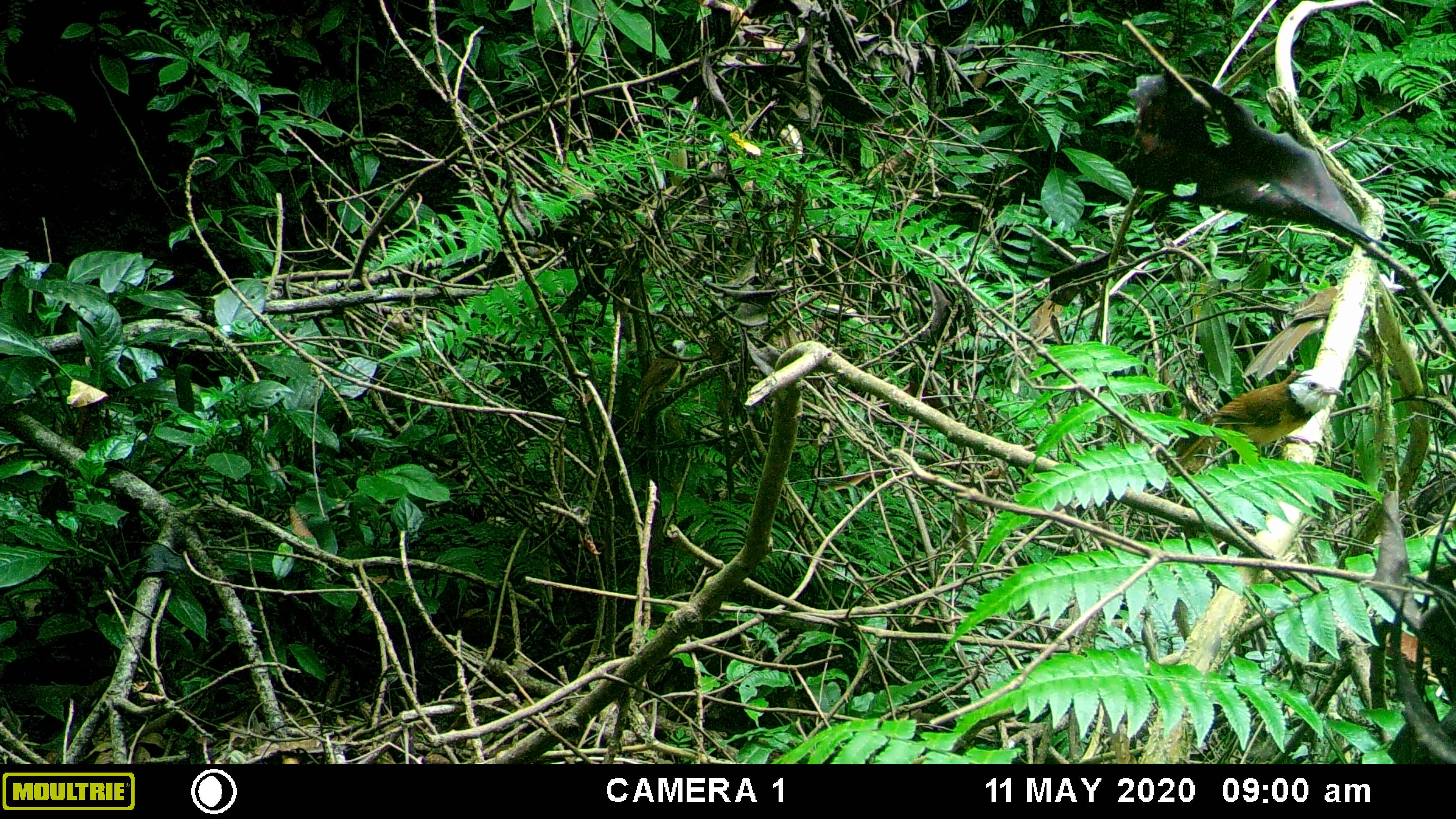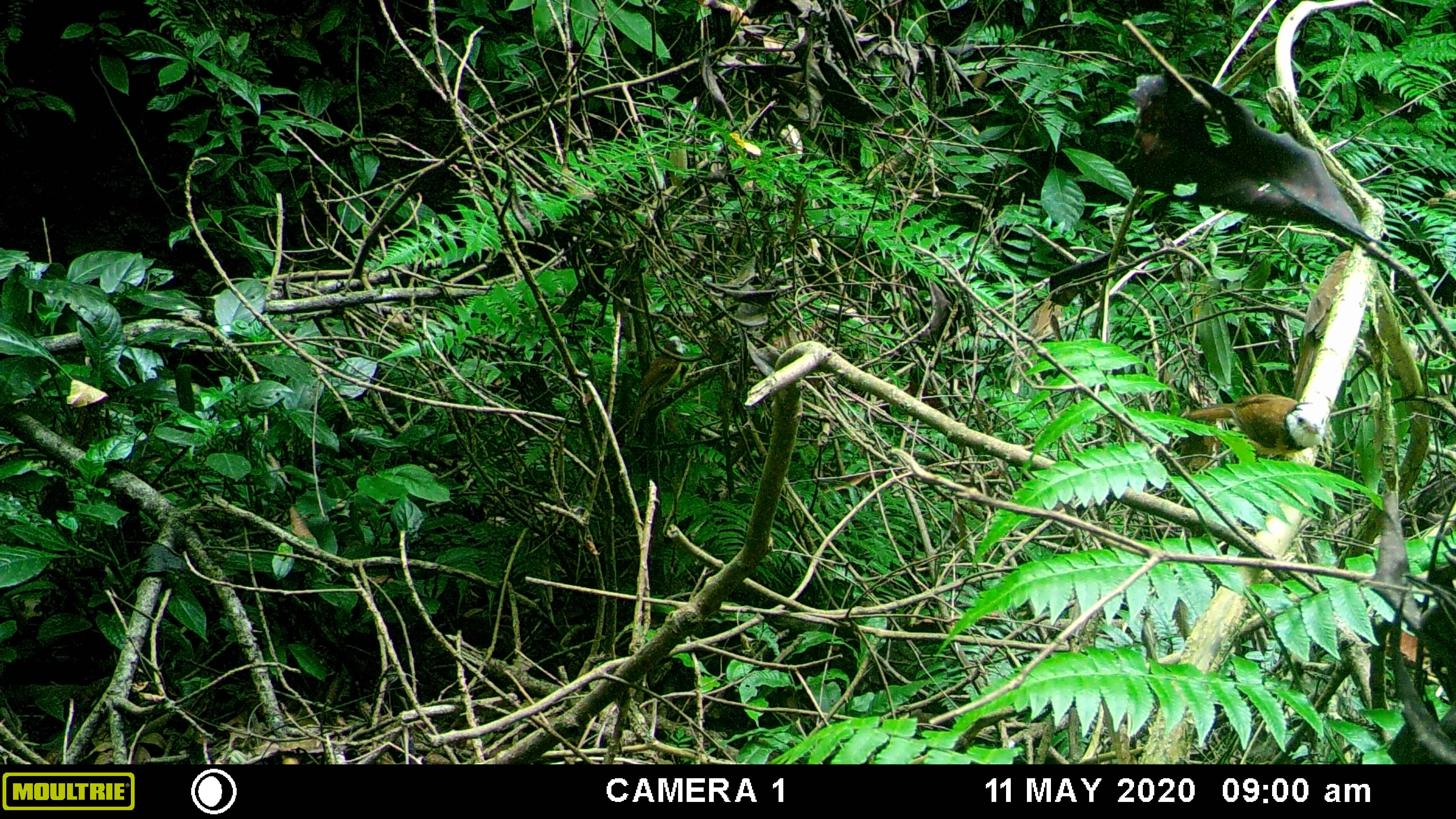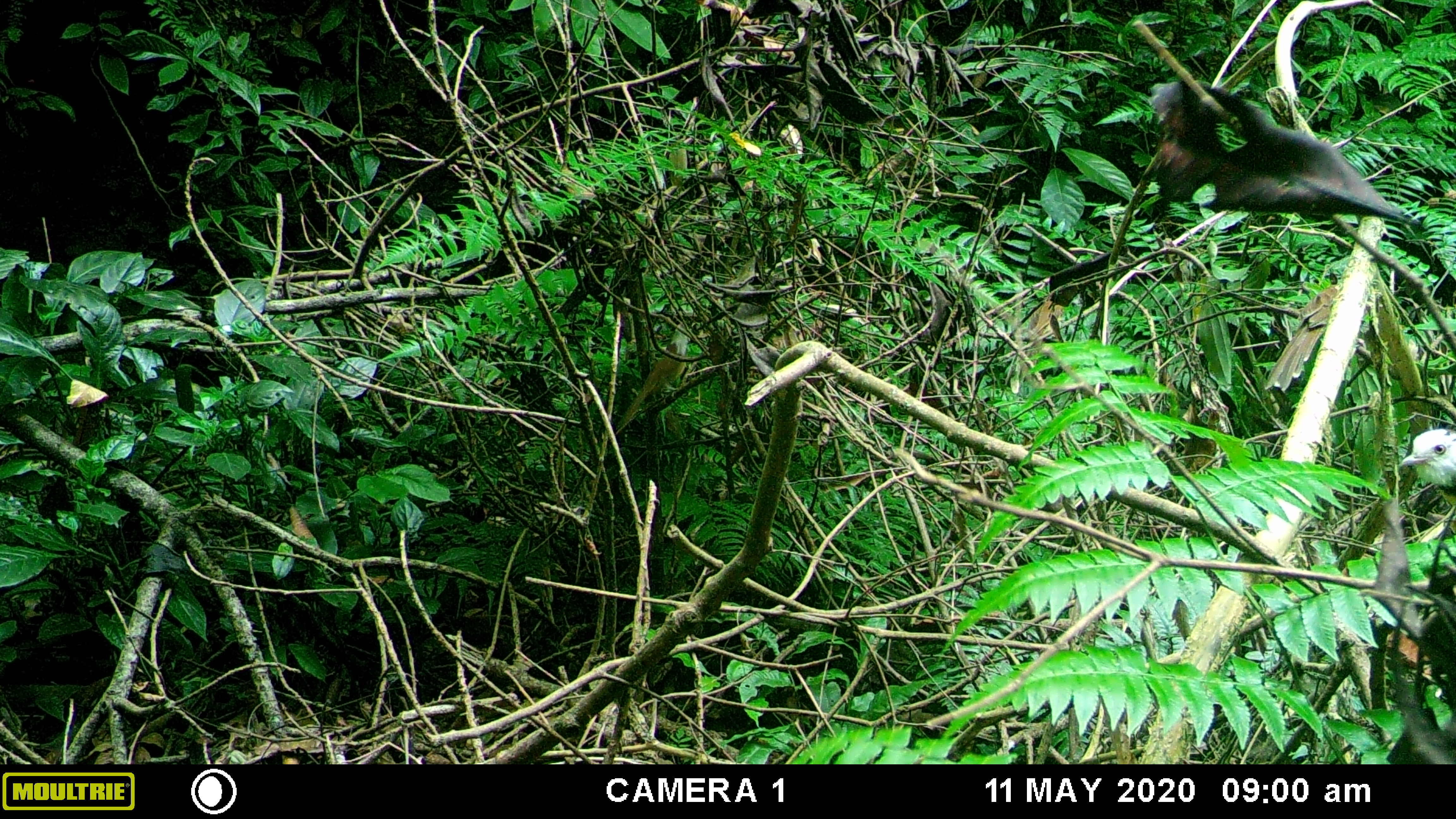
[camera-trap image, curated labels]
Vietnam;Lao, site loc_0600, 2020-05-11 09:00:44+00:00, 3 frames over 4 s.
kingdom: Animalia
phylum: Chordata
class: Aves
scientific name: Aves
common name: bird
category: unidentified bird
Unidentified bird (bird) (Aves). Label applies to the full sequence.